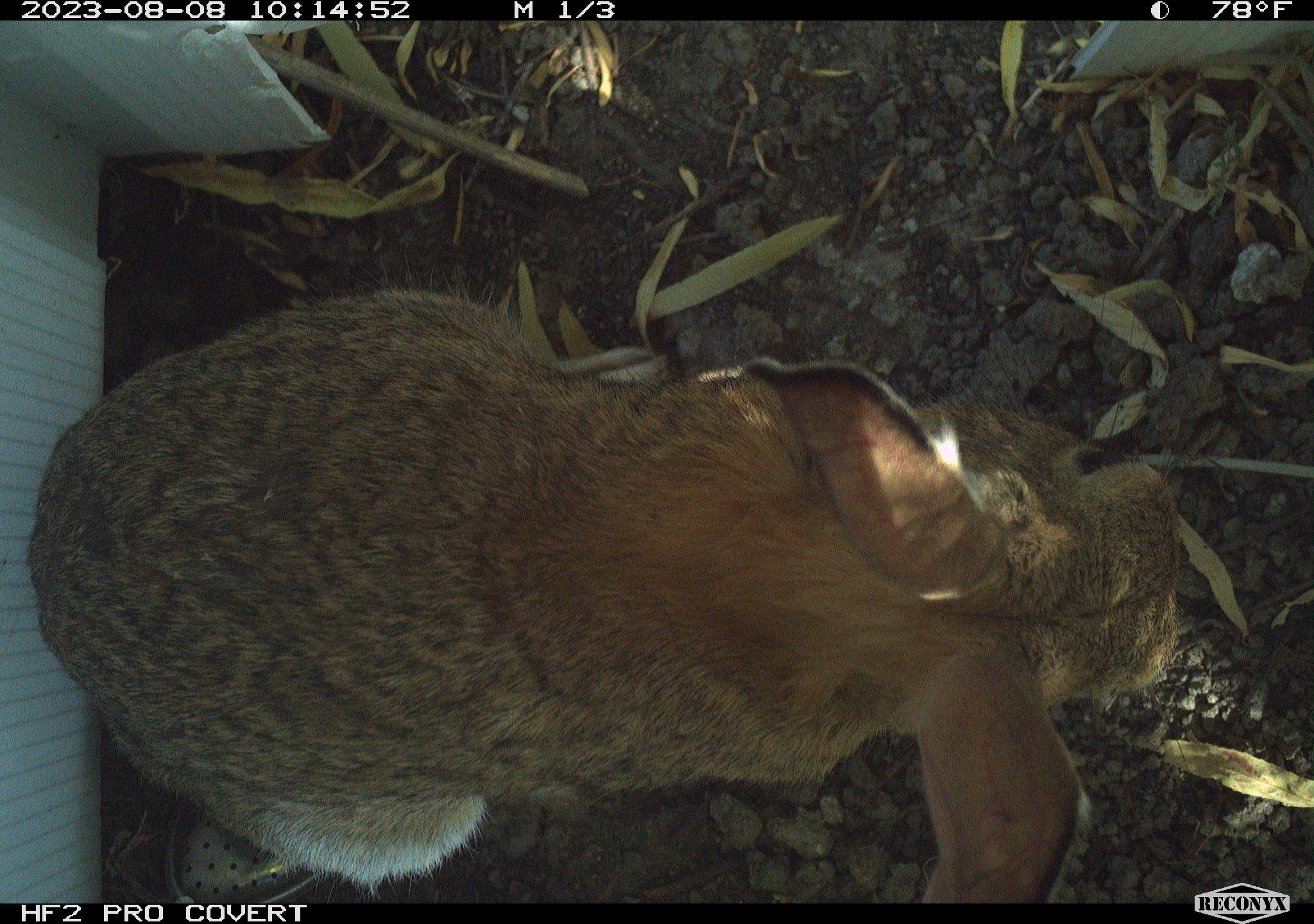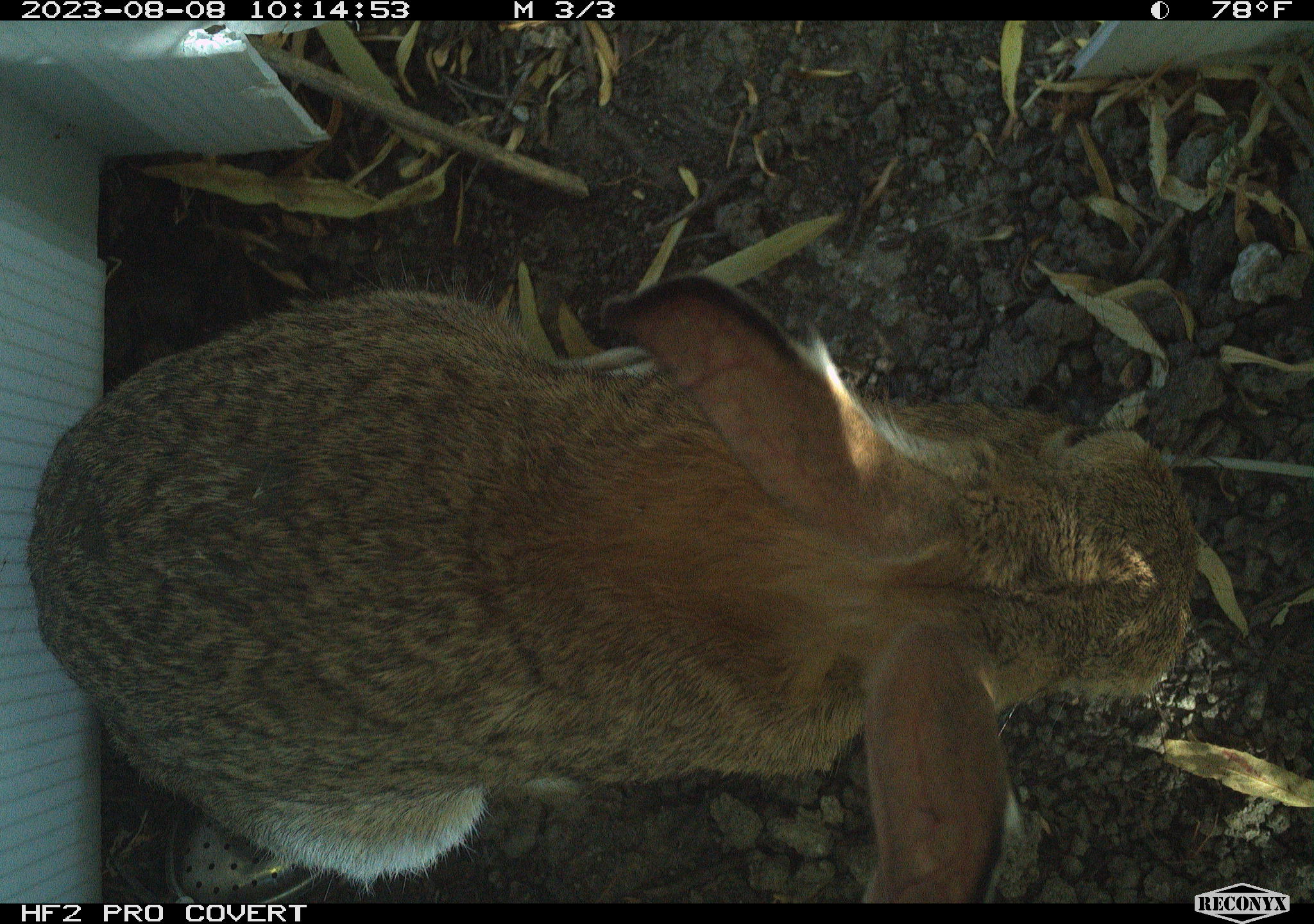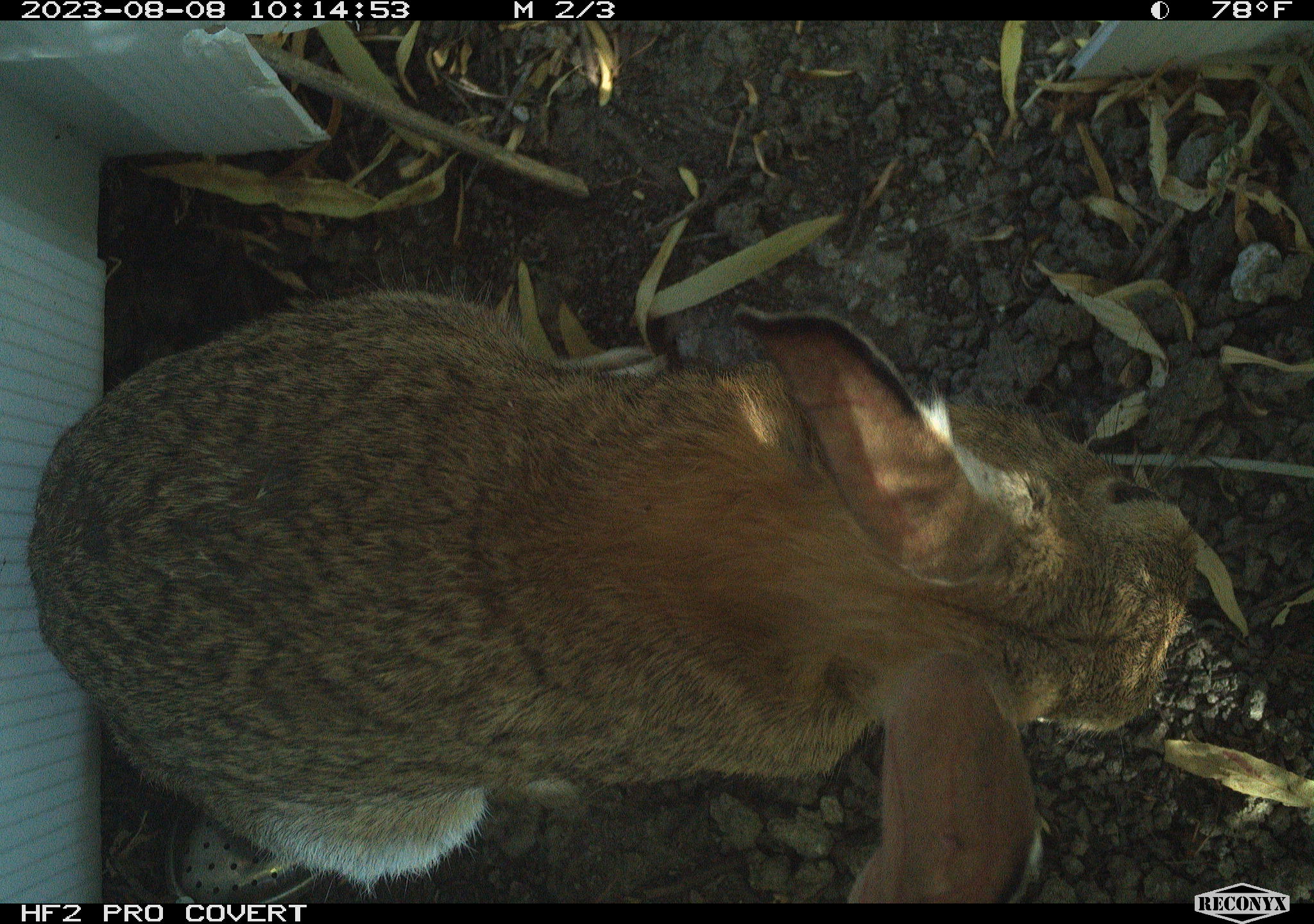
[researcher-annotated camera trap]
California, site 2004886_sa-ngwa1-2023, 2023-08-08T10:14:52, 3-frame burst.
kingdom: Animalia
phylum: Chordata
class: Mammalia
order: Lagomorpha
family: Leporidae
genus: Sylvilagus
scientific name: Sylvilagus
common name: cottontail rabbits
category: sylvilagus species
Sylvilagus species (cottontail rabbits) (Sylvilagus).